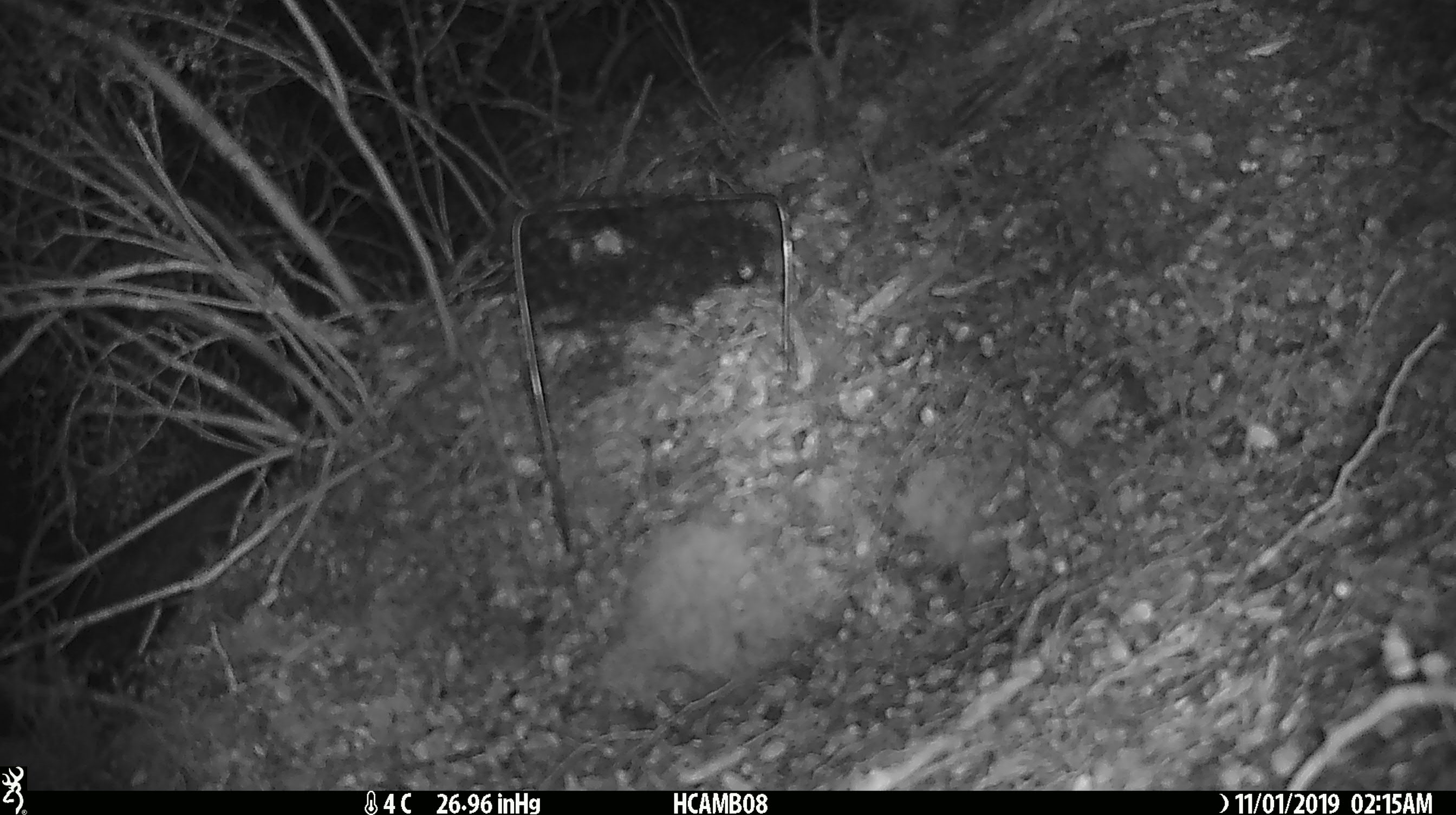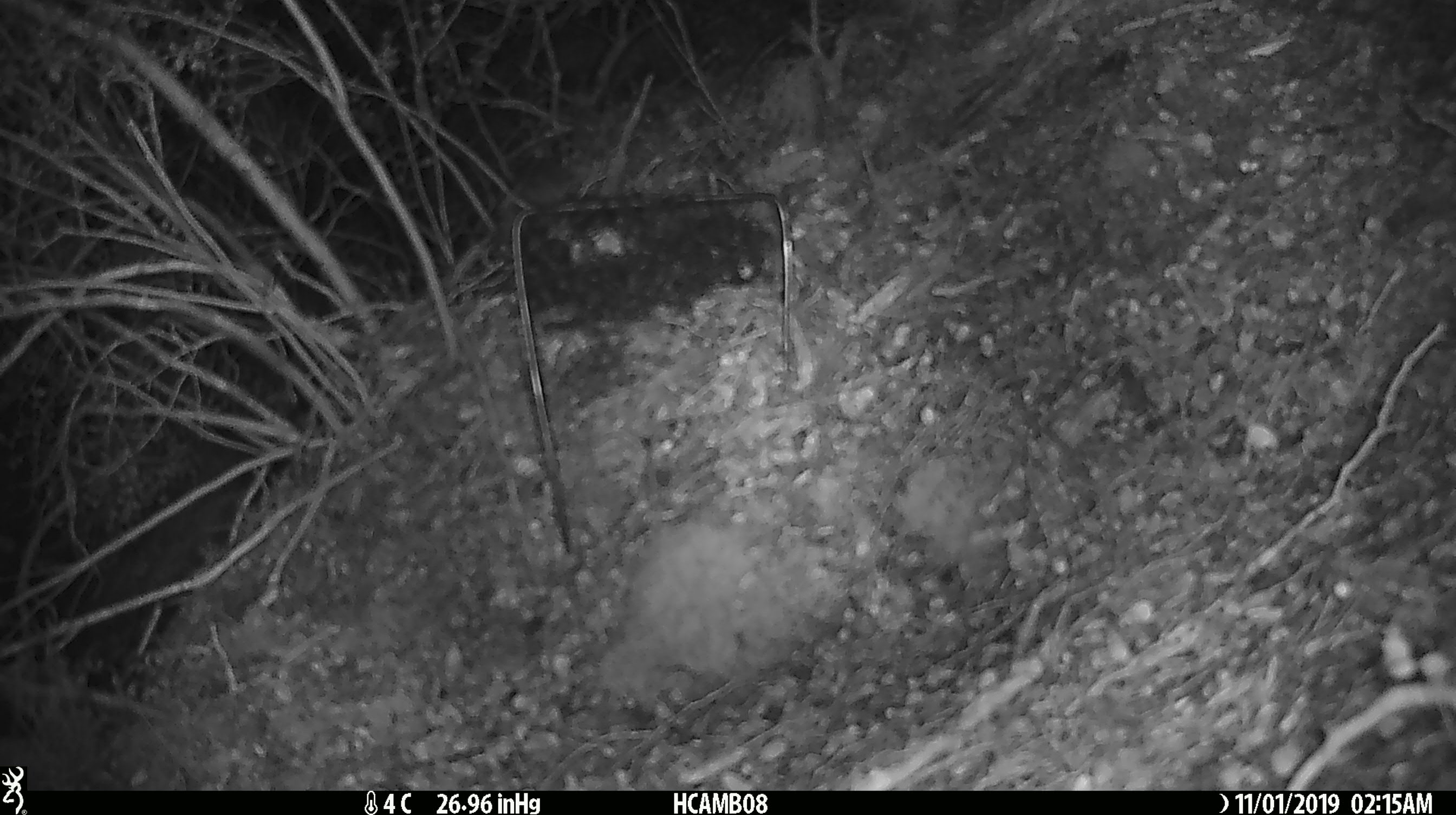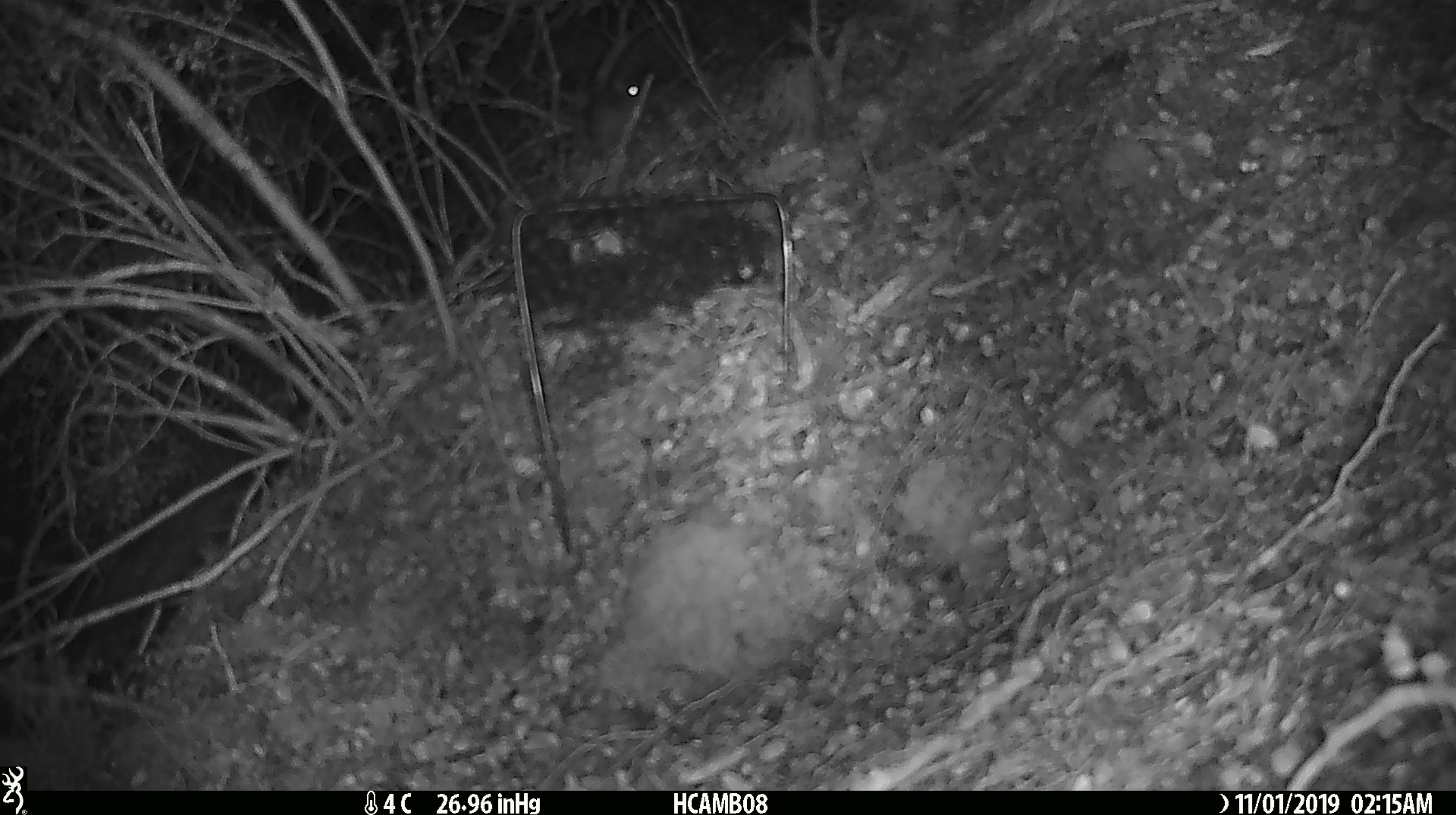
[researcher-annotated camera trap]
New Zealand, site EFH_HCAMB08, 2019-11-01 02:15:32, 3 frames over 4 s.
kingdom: Animalia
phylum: Chordata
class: Mammalia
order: Rodentia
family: Muridae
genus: Mus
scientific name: Mus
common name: mouse